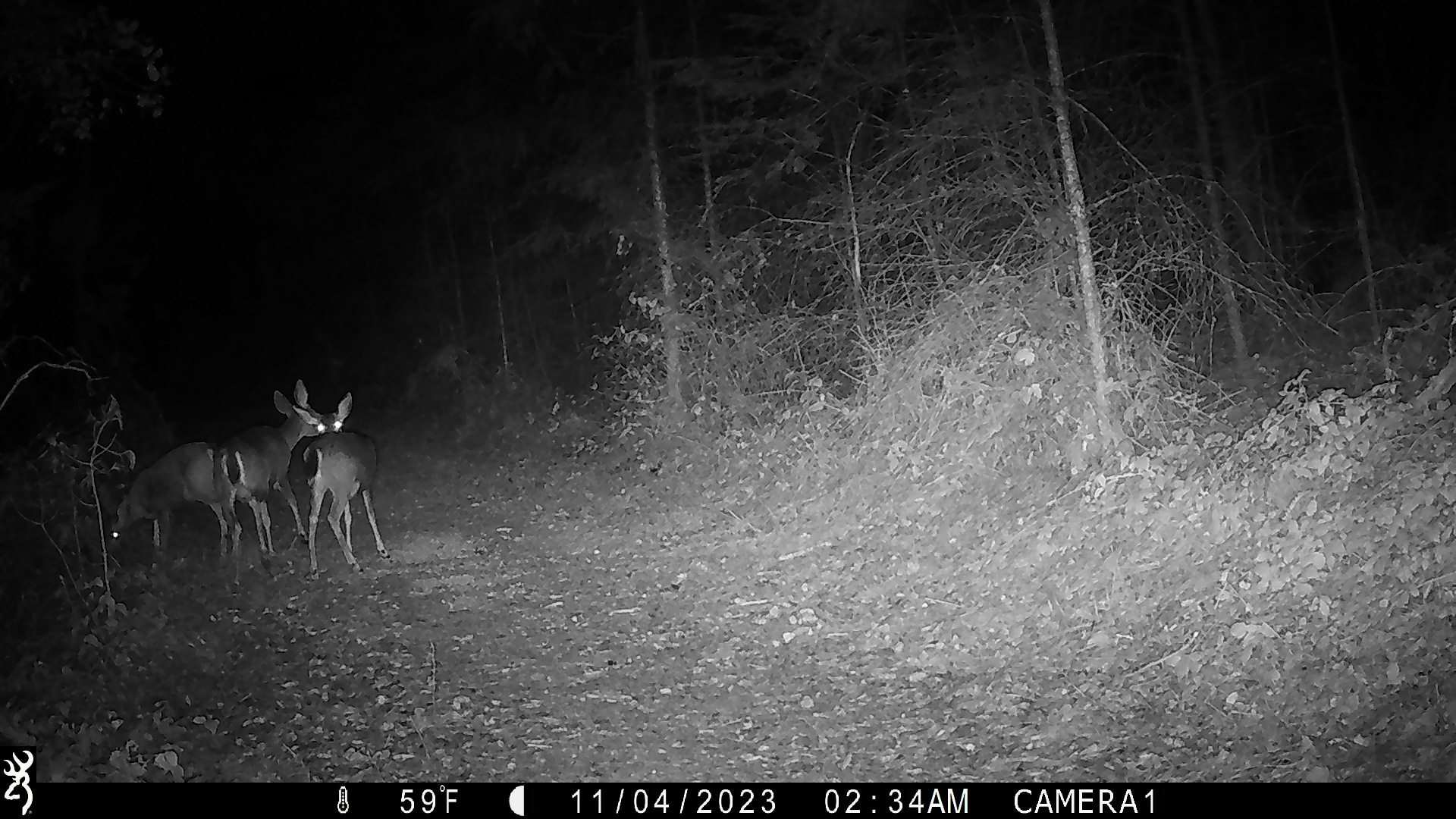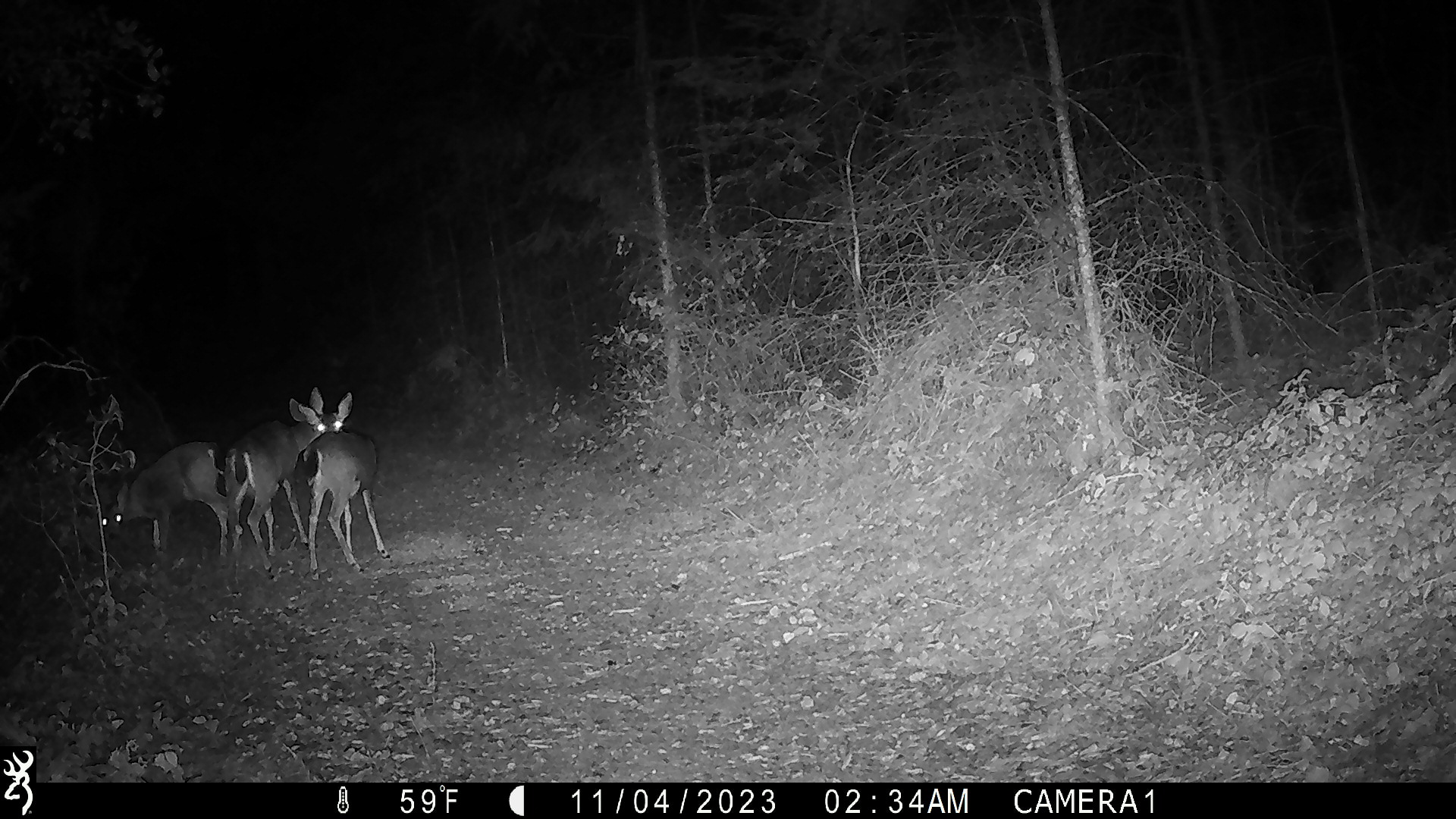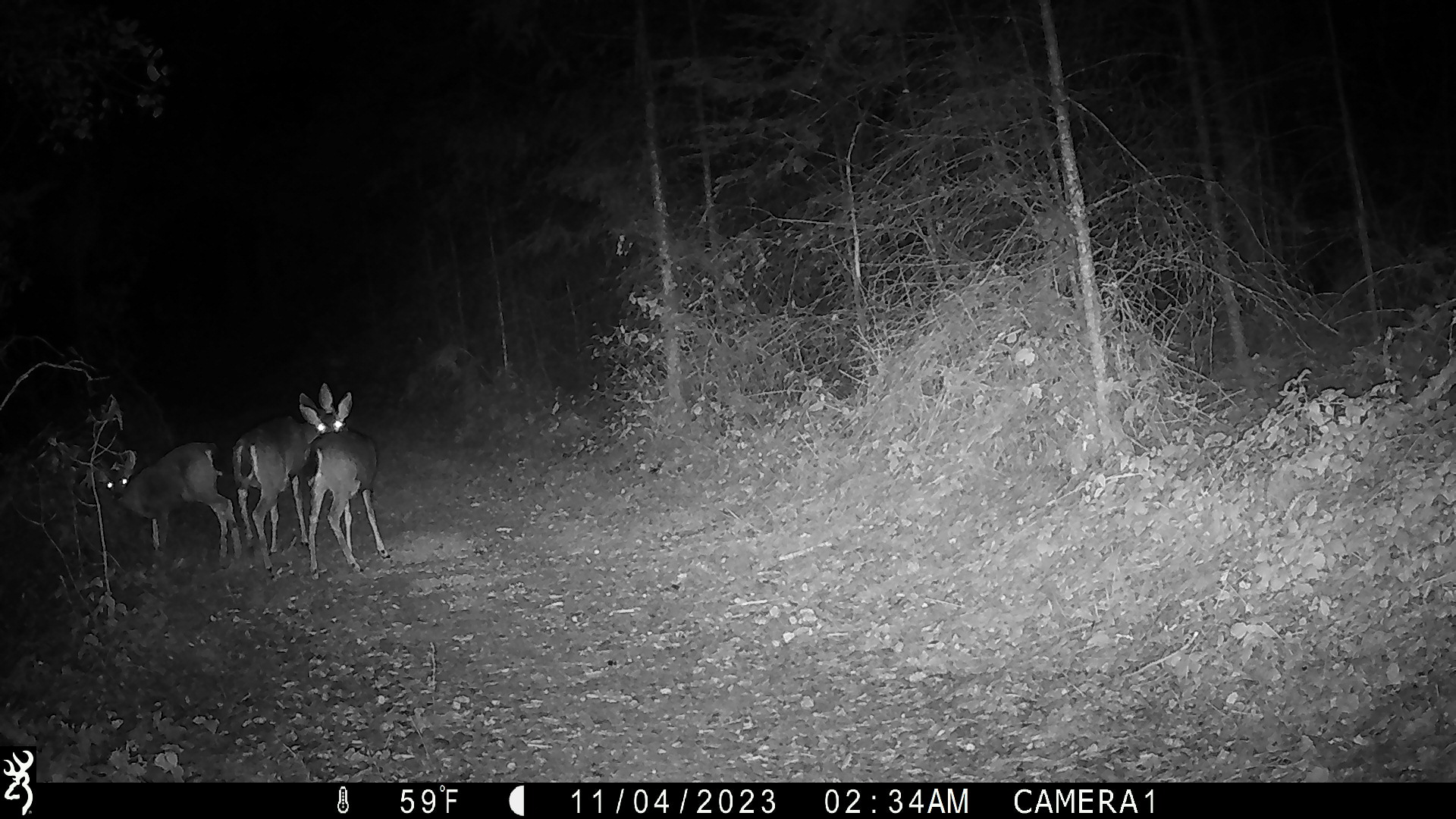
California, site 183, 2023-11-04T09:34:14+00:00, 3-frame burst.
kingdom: Animalia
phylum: Chordata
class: Mammalia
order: Artiodactyla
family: Cervidae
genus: Odocoileus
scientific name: Odocoileus hemionus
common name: mule deer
Mule deer (Odocoileus hemionus).